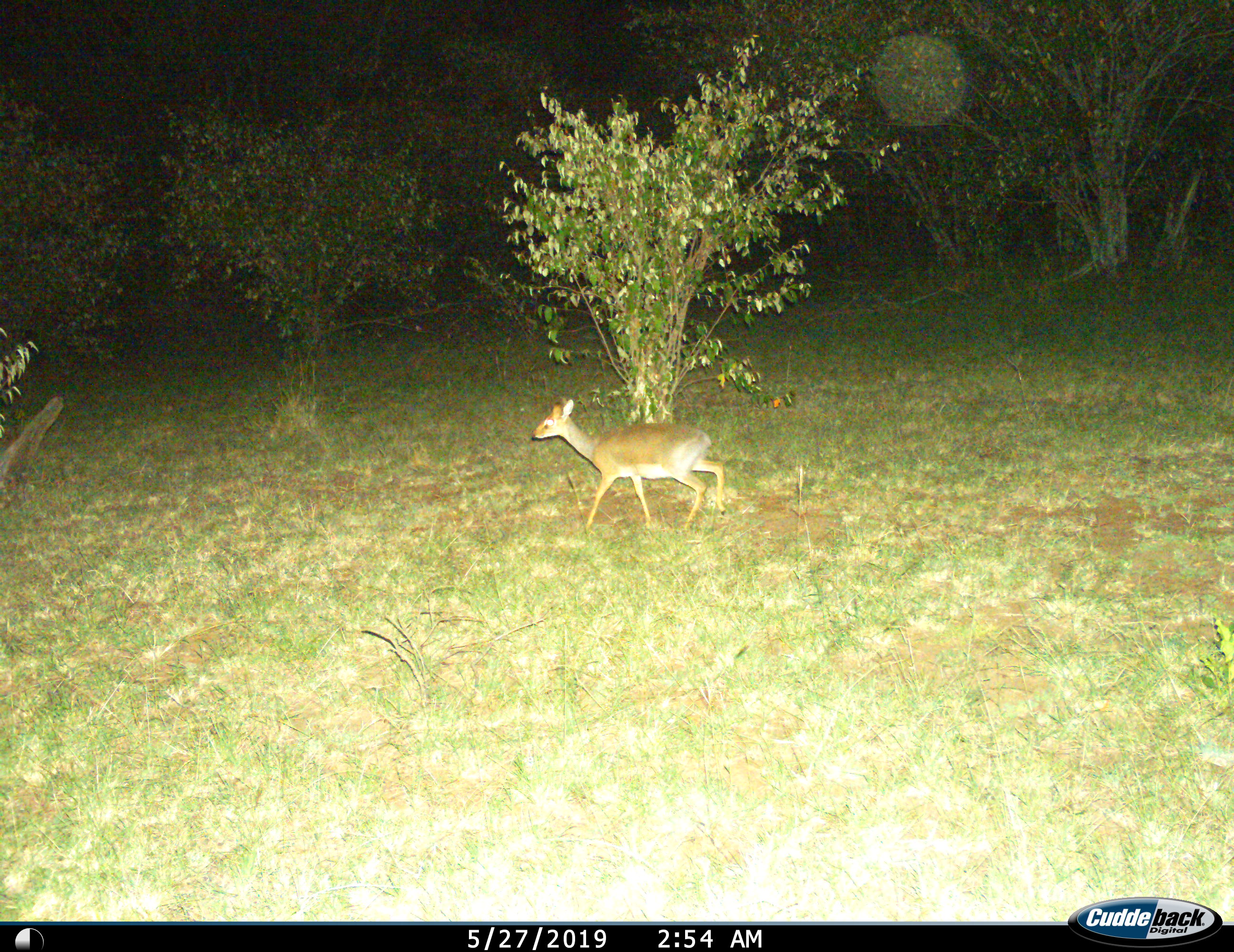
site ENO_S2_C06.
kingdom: Animalia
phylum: Chordata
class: Mammalia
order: Artiodactyla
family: Bovidae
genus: Madoqua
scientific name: Madoqua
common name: dik-dik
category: dikdik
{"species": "dikdik (dik-dik) (Madoqua)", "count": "1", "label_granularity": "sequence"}